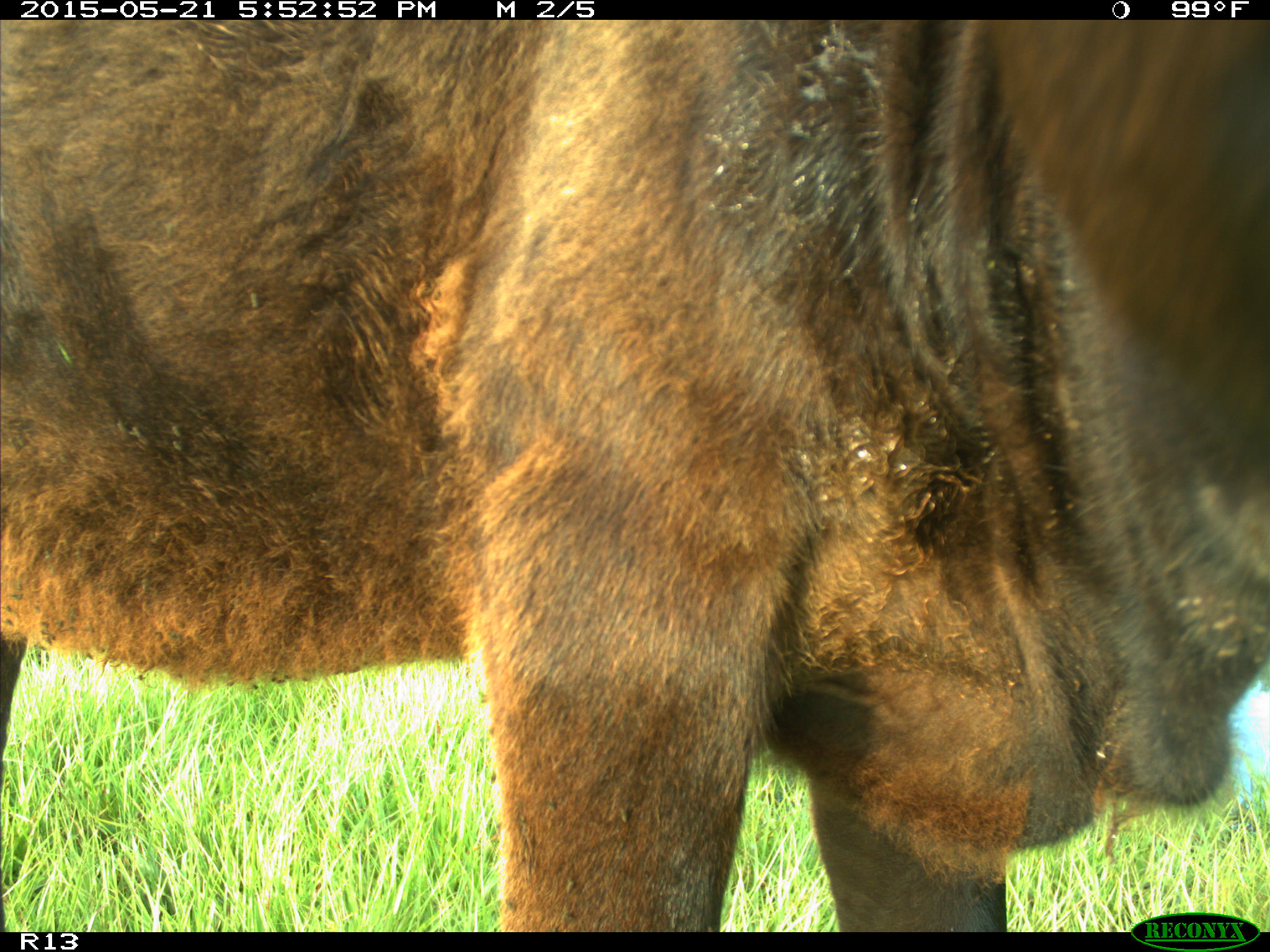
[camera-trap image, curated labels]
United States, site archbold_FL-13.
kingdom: Animalia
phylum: Chordata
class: Mammalia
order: Artiodactyla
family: Bovidae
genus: Bos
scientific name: Bos taurus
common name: domestic cow